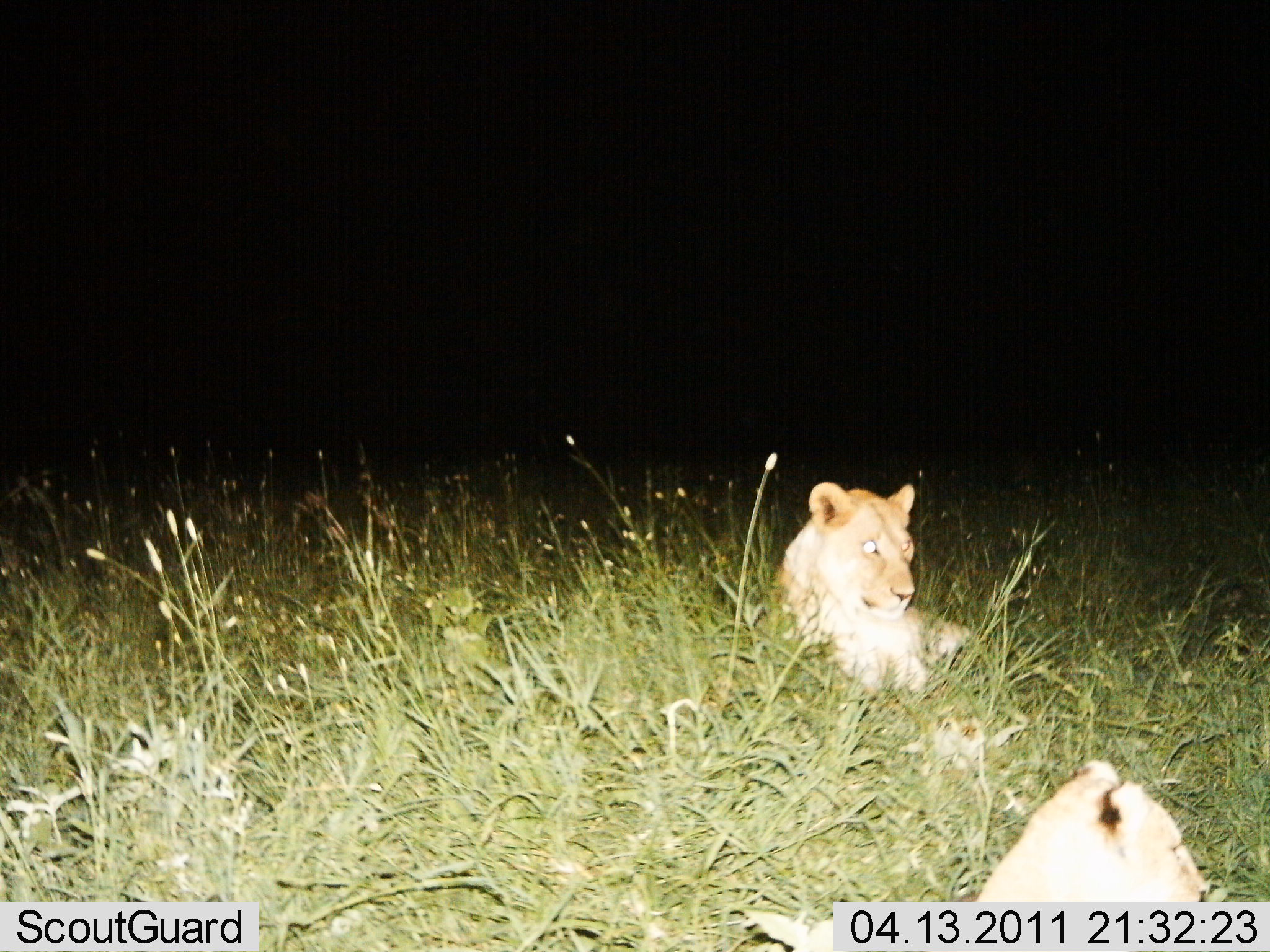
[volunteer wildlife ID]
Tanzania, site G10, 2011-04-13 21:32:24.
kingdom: Animalia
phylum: Chordata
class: Mammalia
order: Carnivora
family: Felidae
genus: Panthera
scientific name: Panthera leo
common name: lion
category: lionfemale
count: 2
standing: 0%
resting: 100%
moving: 0%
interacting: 0%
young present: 9%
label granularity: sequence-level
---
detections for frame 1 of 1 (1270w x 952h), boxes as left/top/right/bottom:
animal: 749/761/1212/951; 767/481/970/700